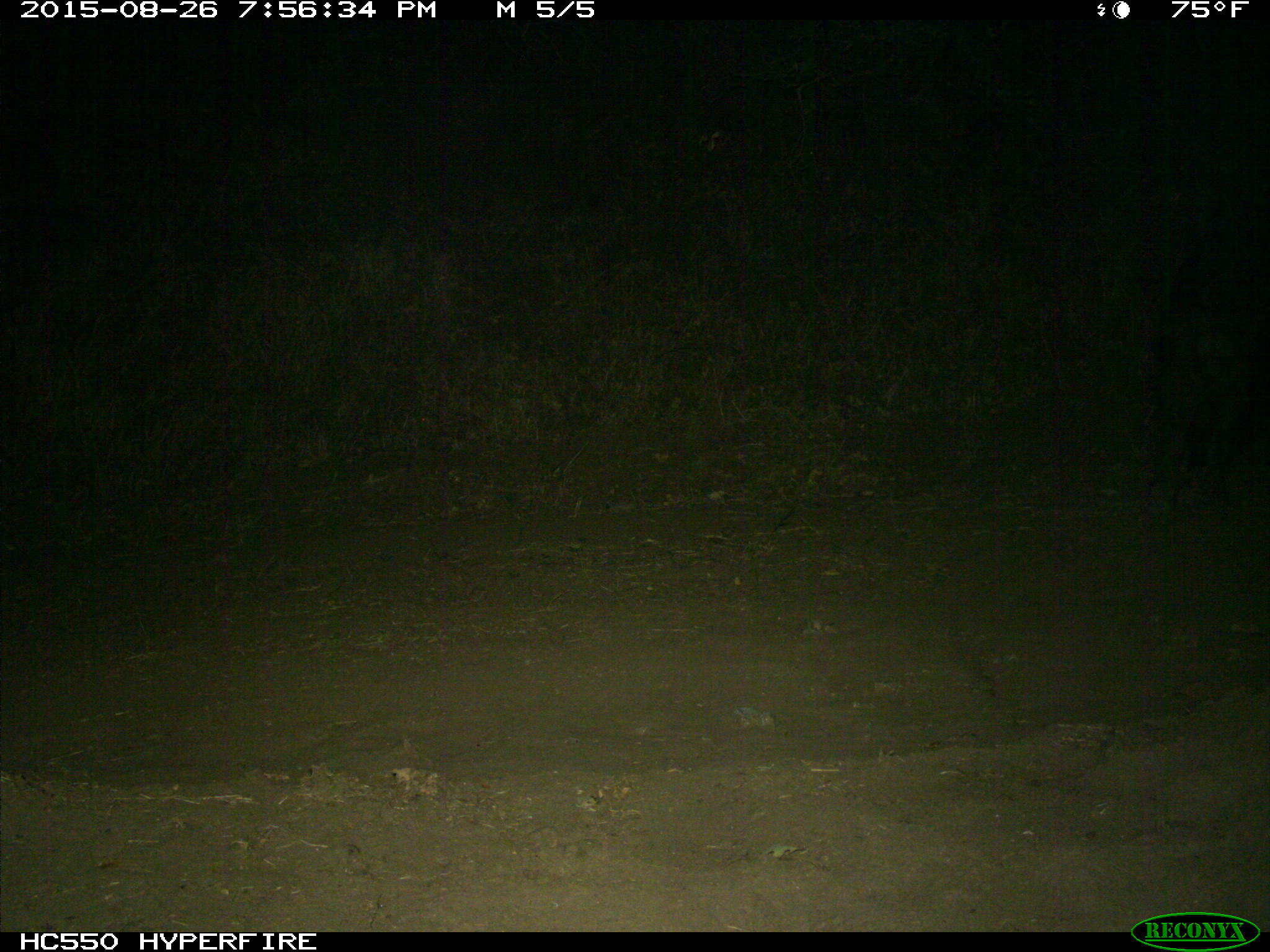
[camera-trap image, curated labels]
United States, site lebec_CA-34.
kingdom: Animalia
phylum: Chordata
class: Mammalia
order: Artiodactyla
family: Suidae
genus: Sus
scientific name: Sus scrofa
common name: wild boar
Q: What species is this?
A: Sus scrofa (wild boar).